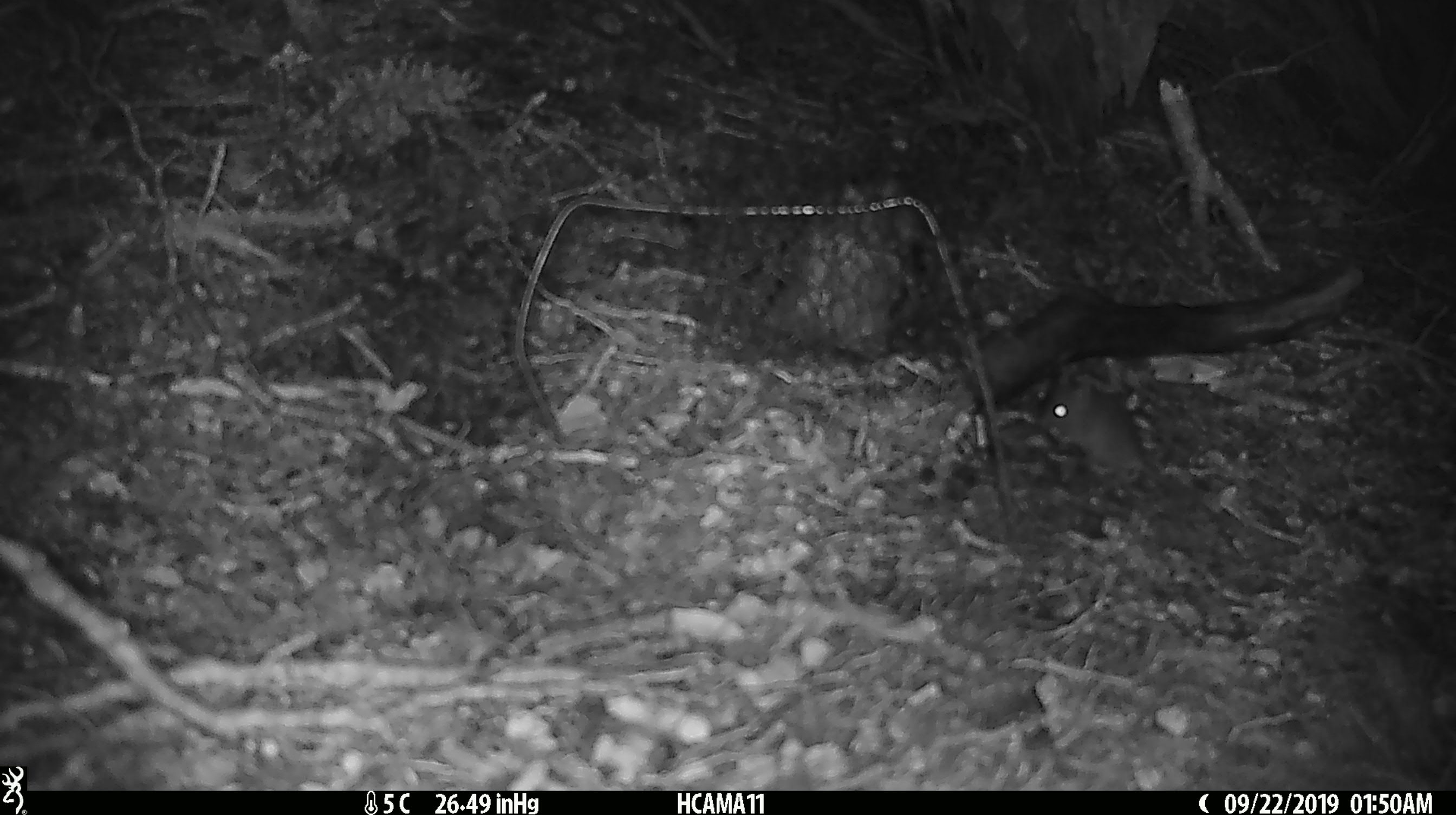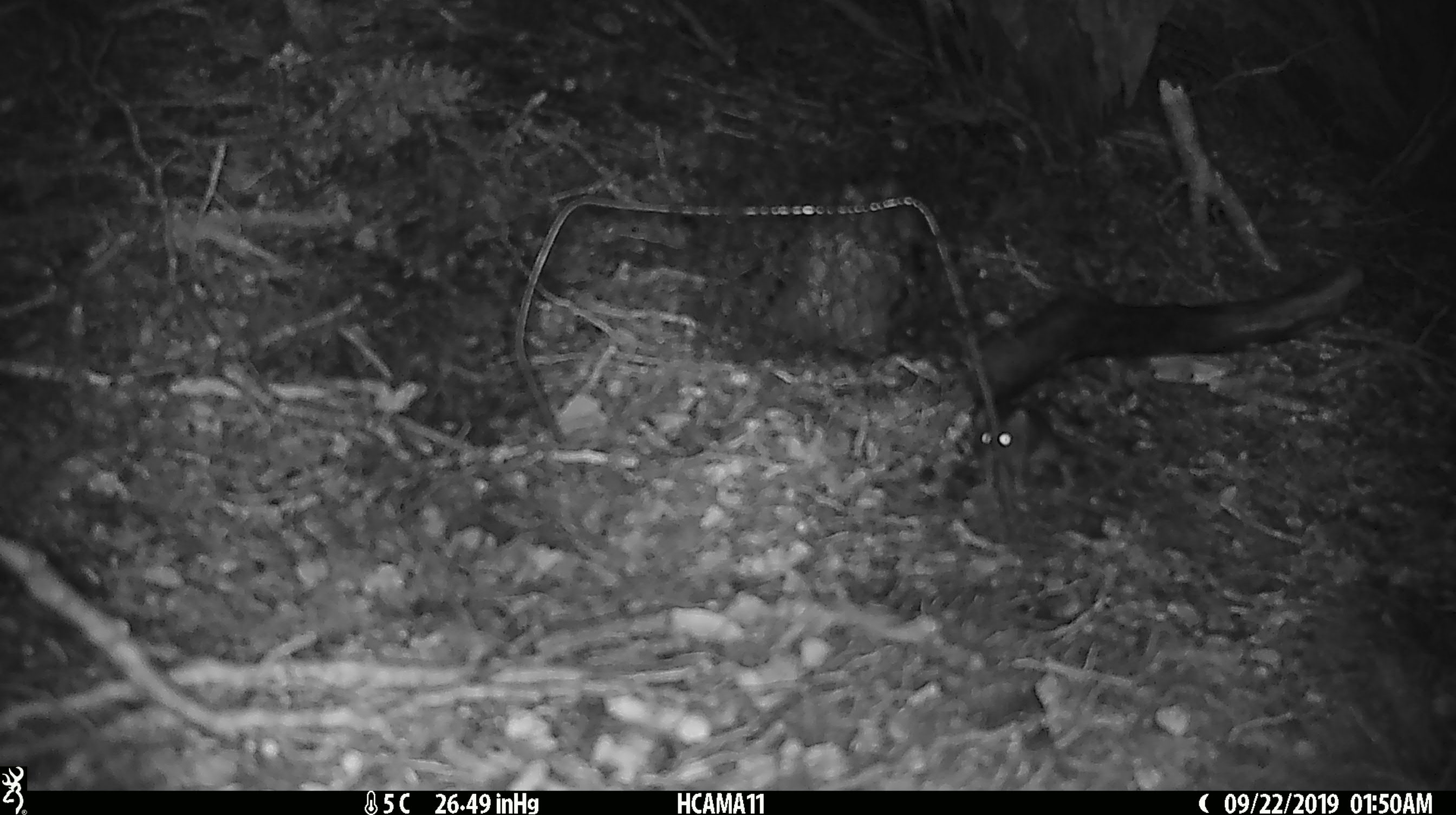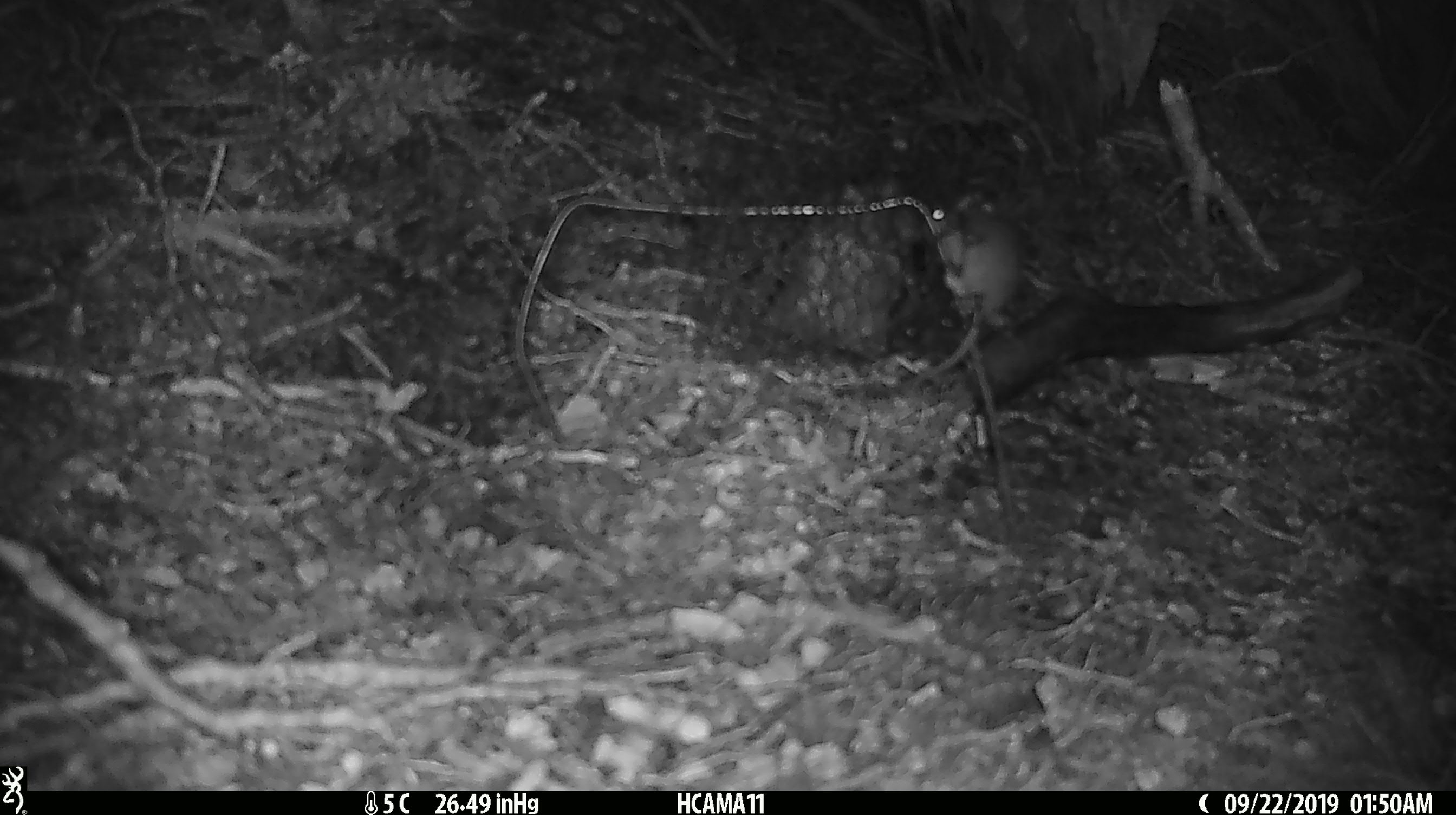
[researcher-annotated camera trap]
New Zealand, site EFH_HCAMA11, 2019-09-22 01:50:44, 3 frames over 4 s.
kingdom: Animalia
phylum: Chordata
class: Mammalia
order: Rodentia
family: Muridae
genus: Mus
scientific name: Mus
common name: mouse